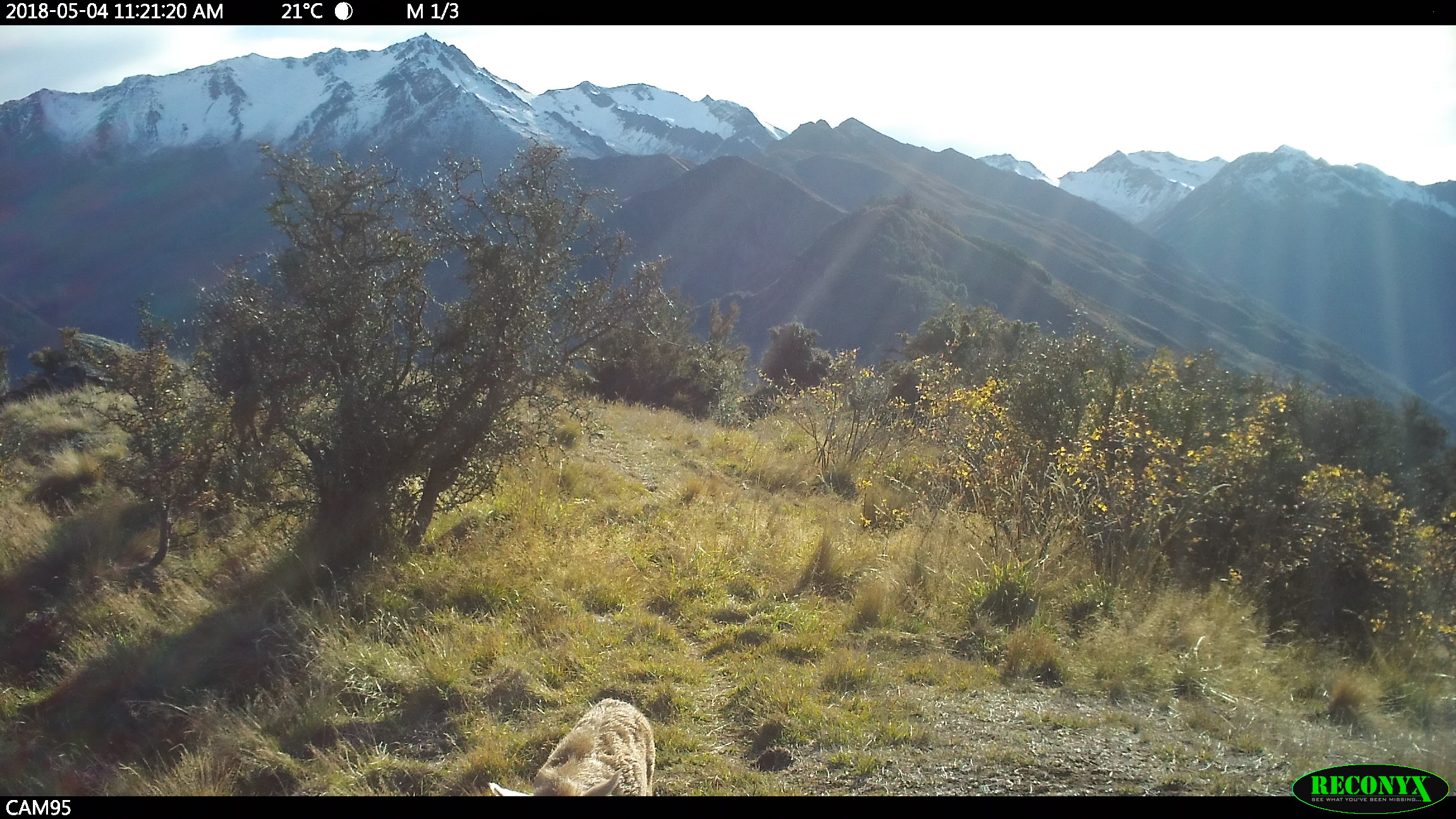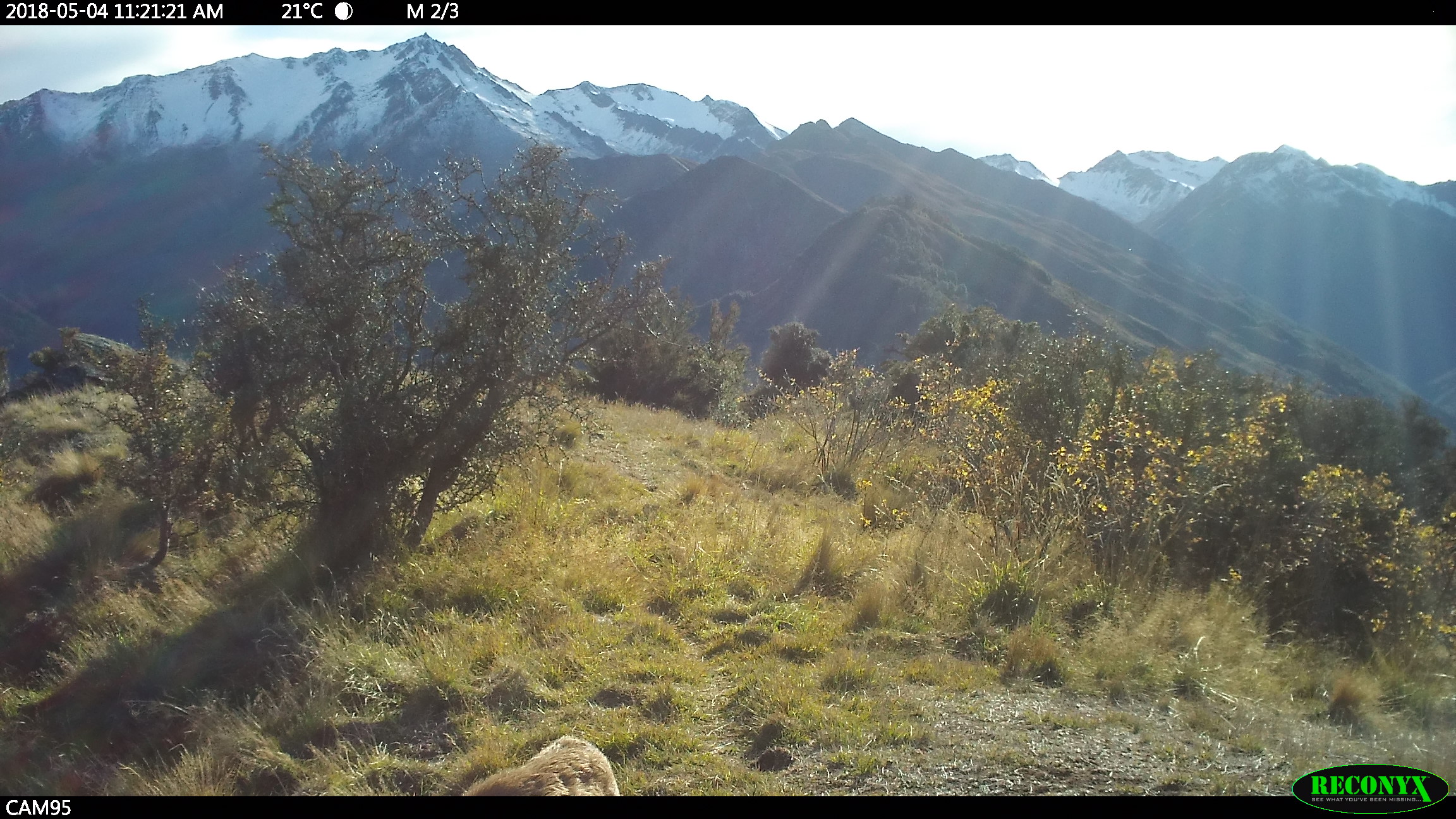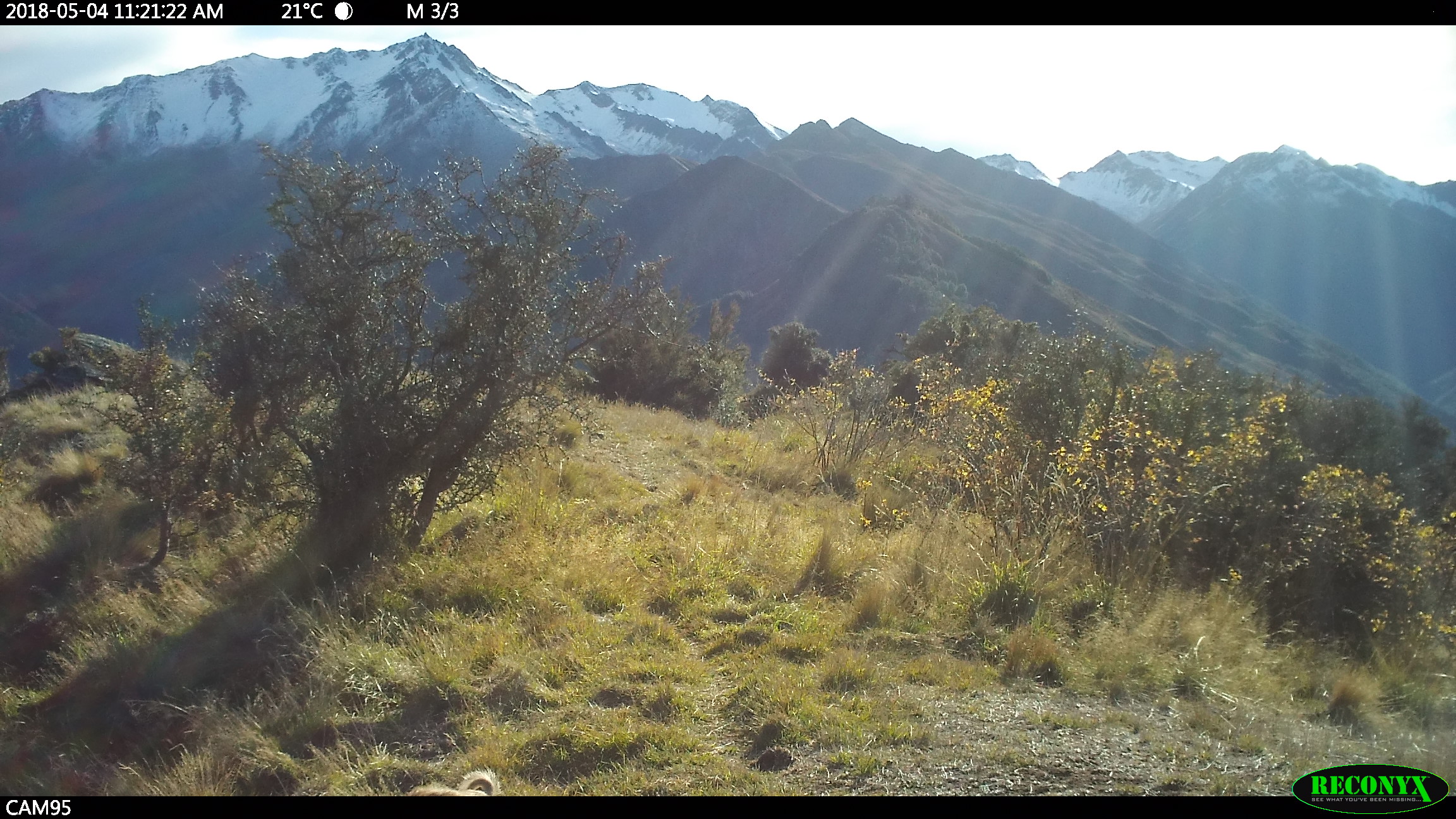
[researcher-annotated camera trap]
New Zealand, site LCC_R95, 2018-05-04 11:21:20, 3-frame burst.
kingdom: Animalia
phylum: Chordata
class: Mammalia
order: Artiodactyla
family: Suidae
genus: Sus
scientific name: Sus scrofa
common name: pig